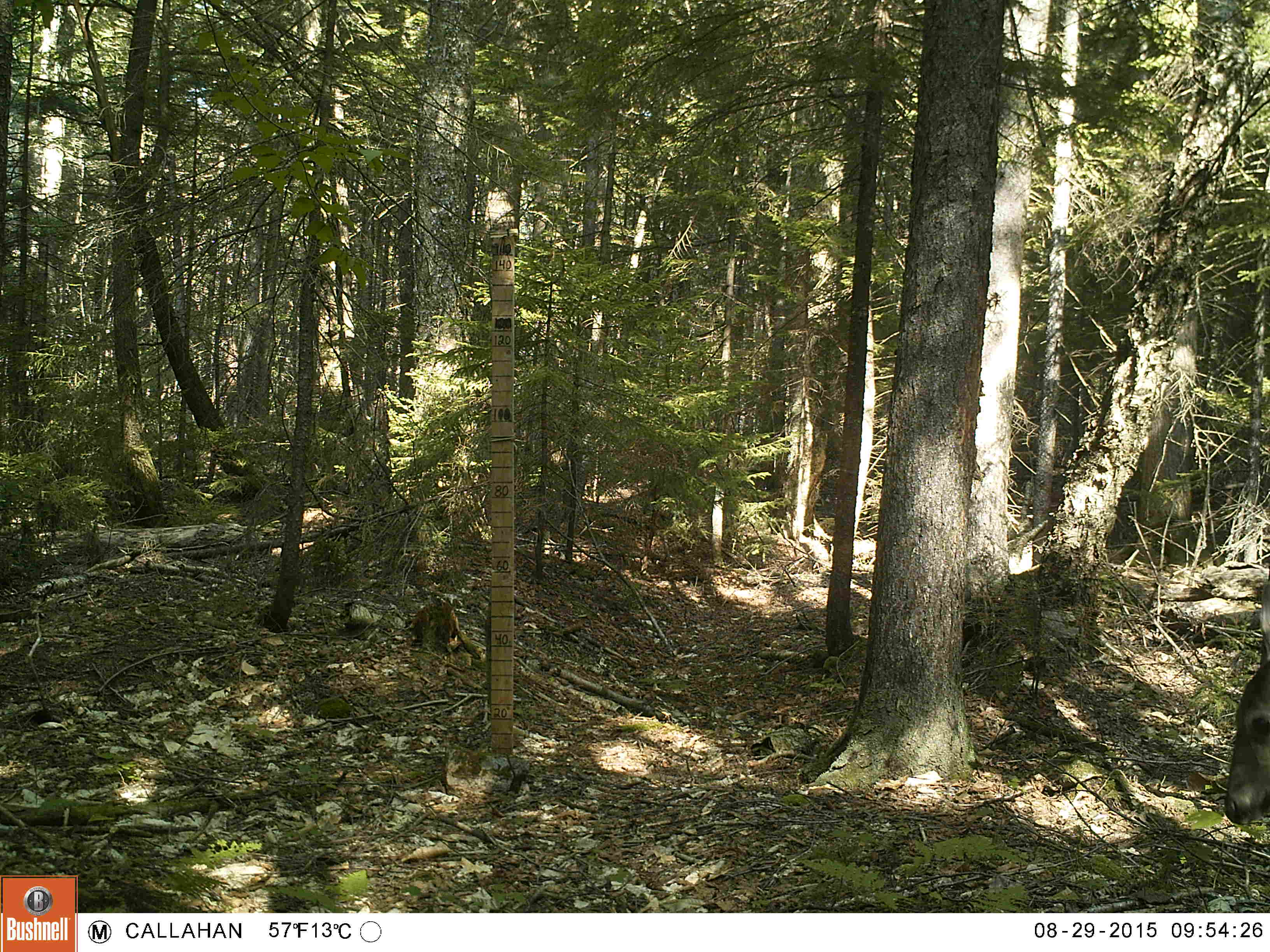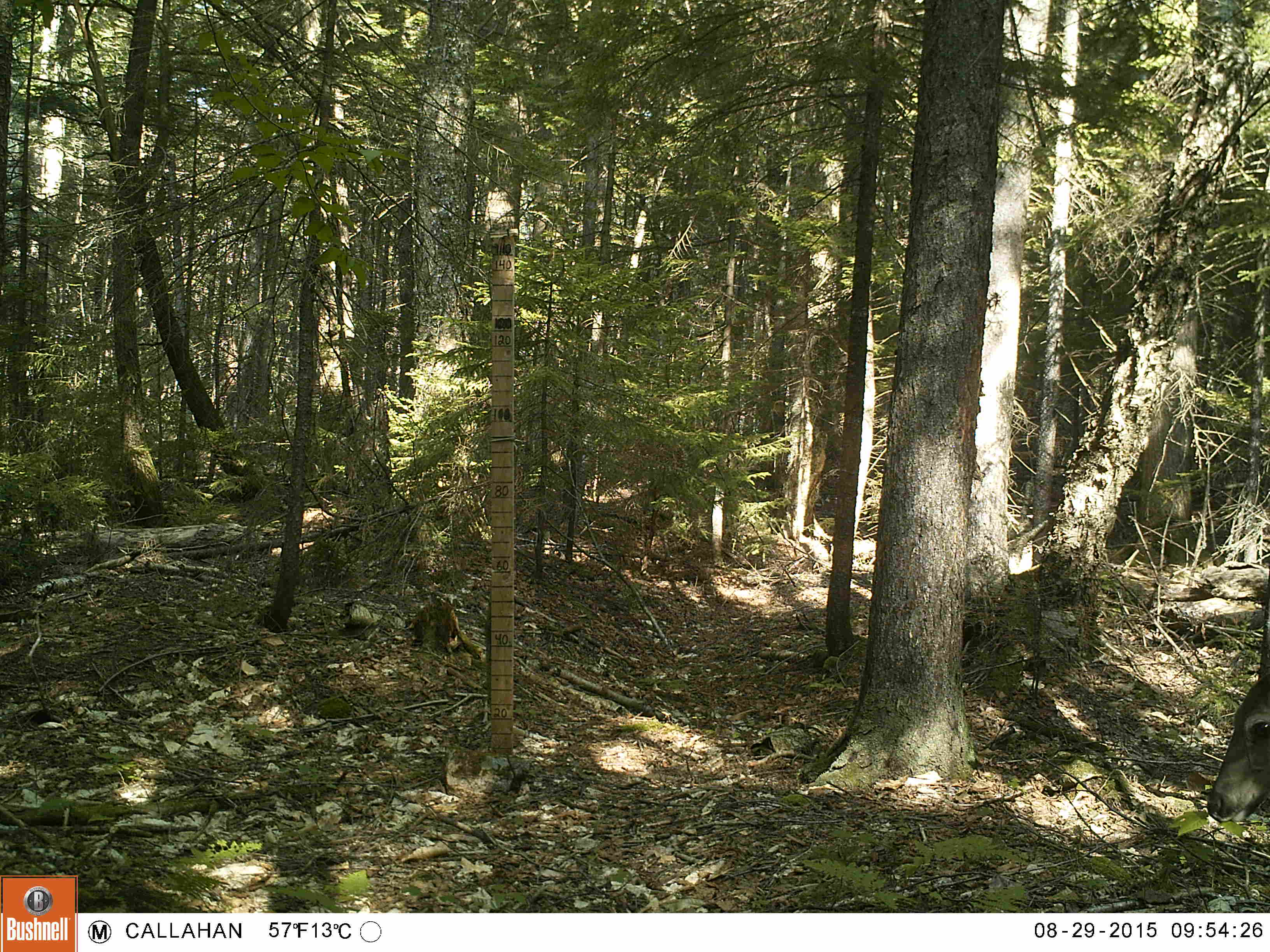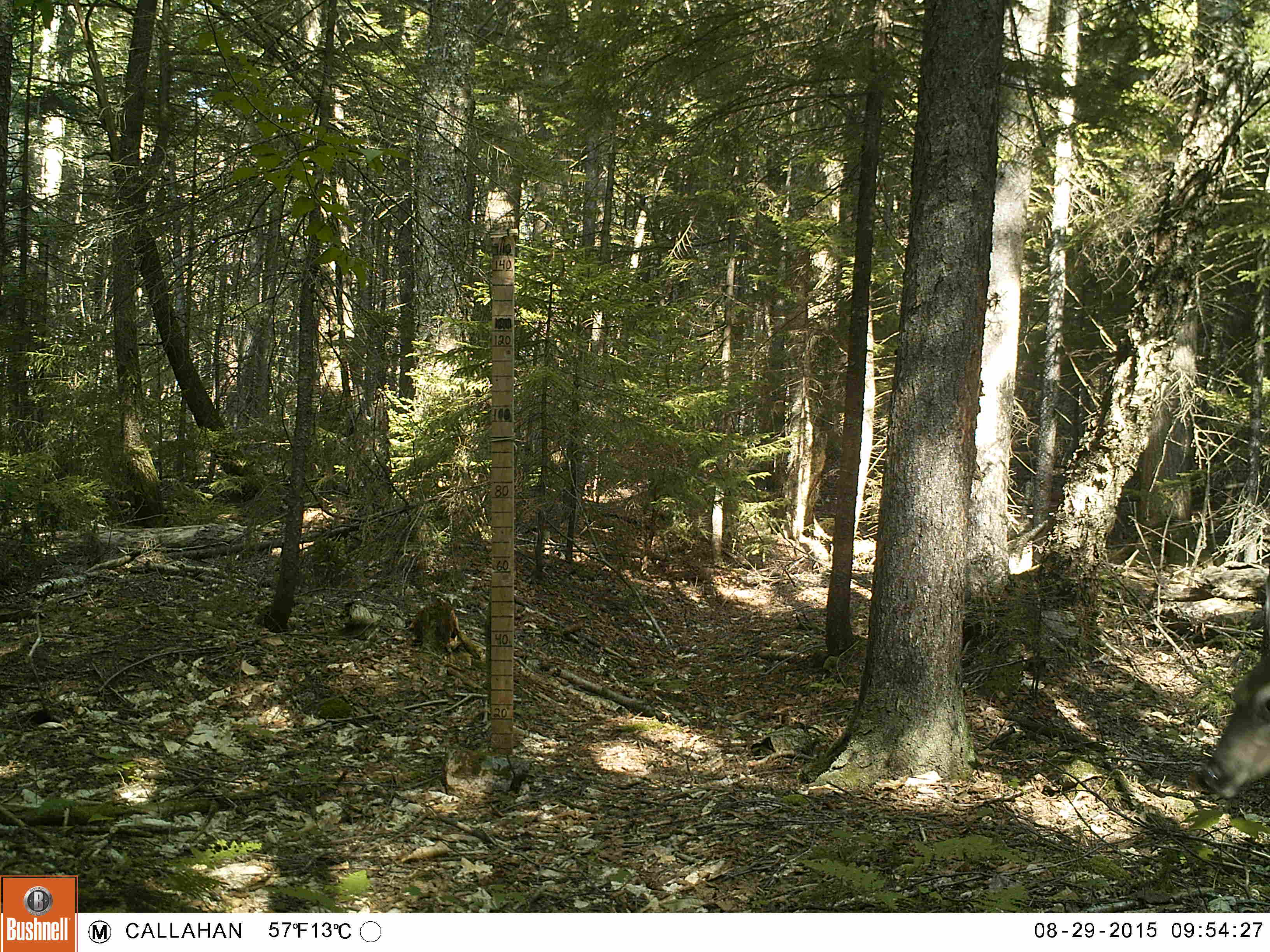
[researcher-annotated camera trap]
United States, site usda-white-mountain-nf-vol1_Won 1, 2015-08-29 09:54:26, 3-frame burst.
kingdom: Animalia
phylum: Chordata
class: Mammalia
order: Artiodactyla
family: Cervidae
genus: Odocoileus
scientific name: Odocoileus virginianus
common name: white-tailed deer